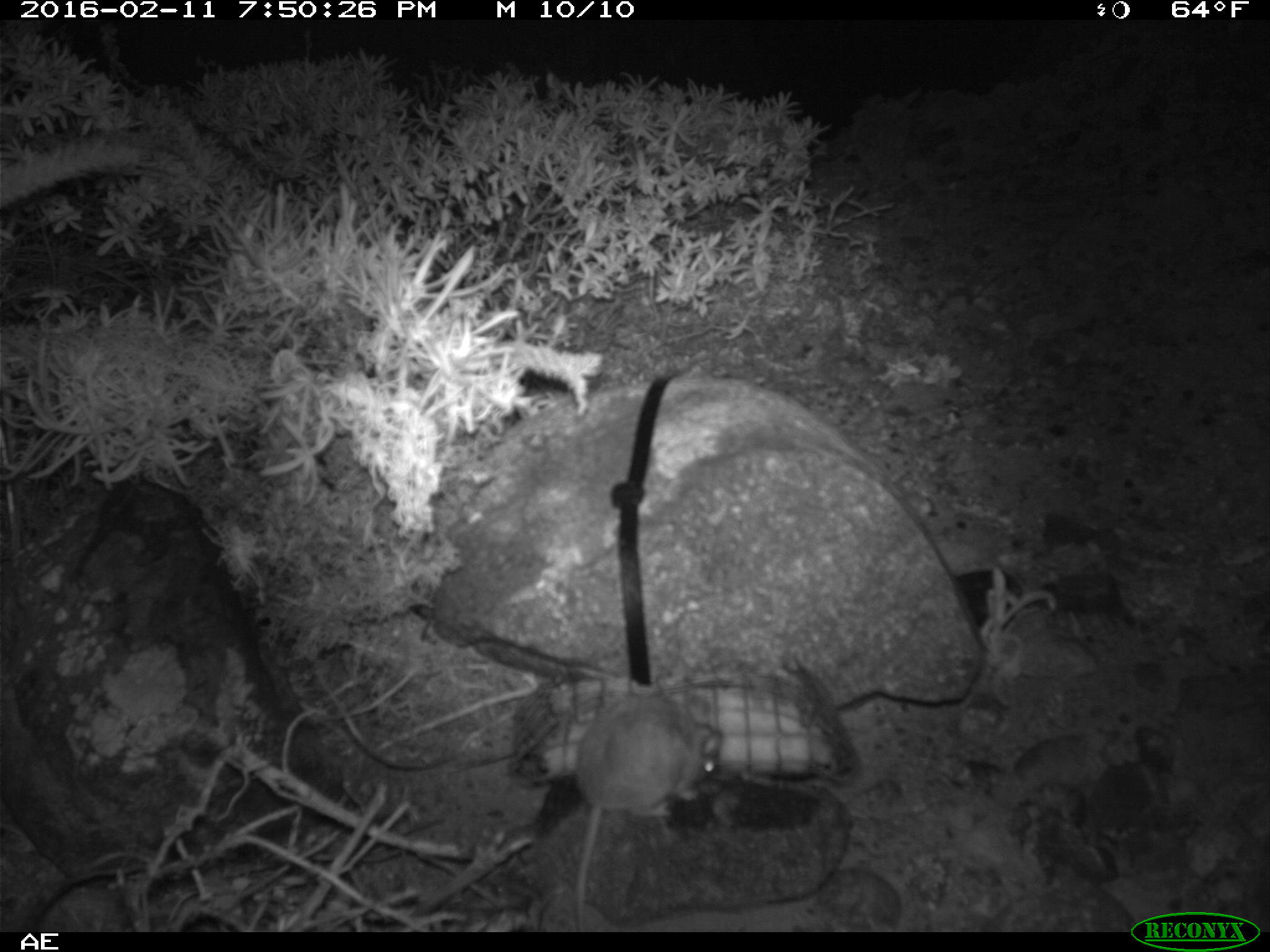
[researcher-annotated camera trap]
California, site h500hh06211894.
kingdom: Animalia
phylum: Chordata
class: Mammalia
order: Rodentia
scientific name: Rodentia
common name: rodent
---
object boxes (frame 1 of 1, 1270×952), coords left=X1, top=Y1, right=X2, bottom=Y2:
rodent: left=569, top=687, right=725, bottom=930